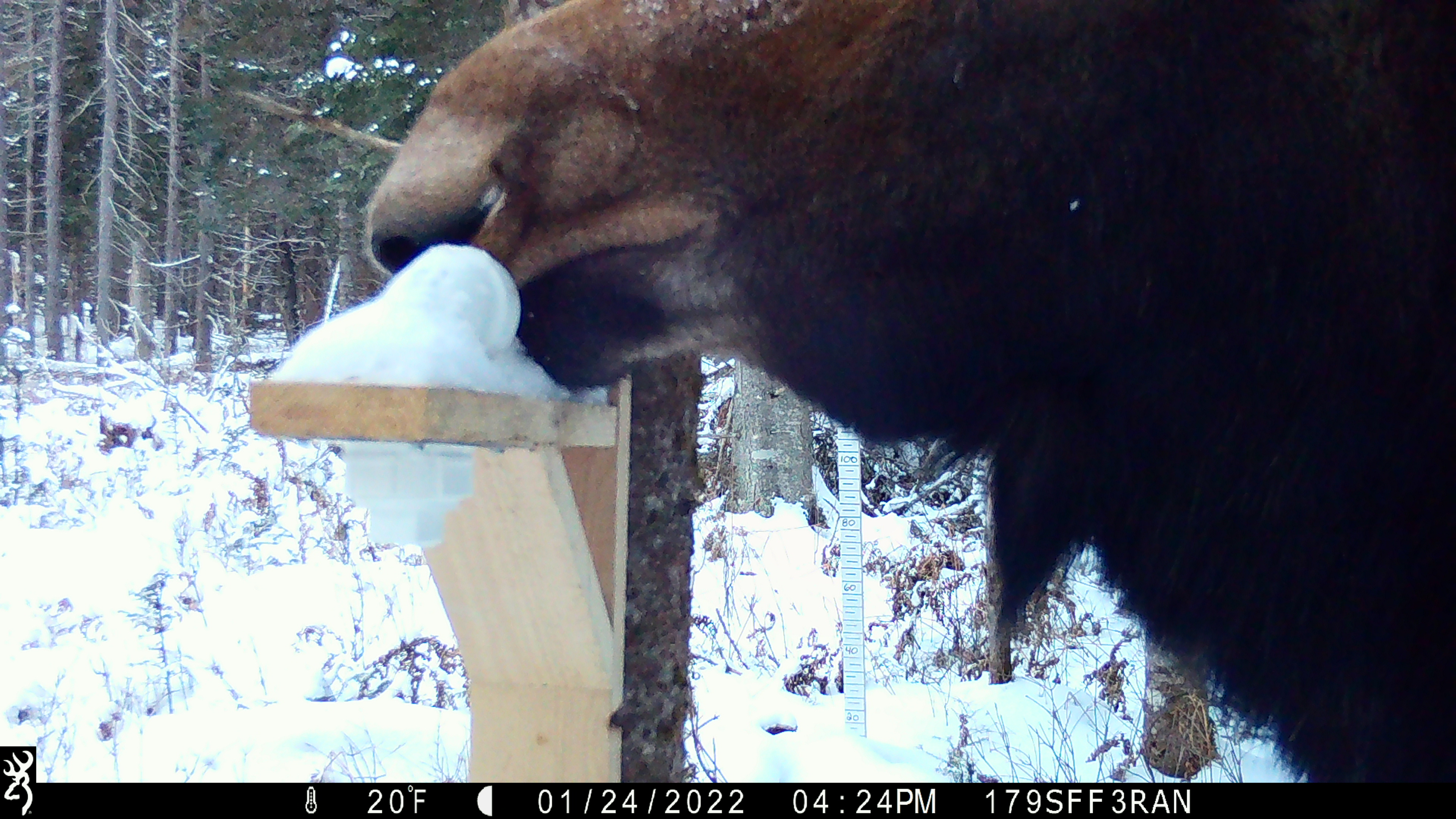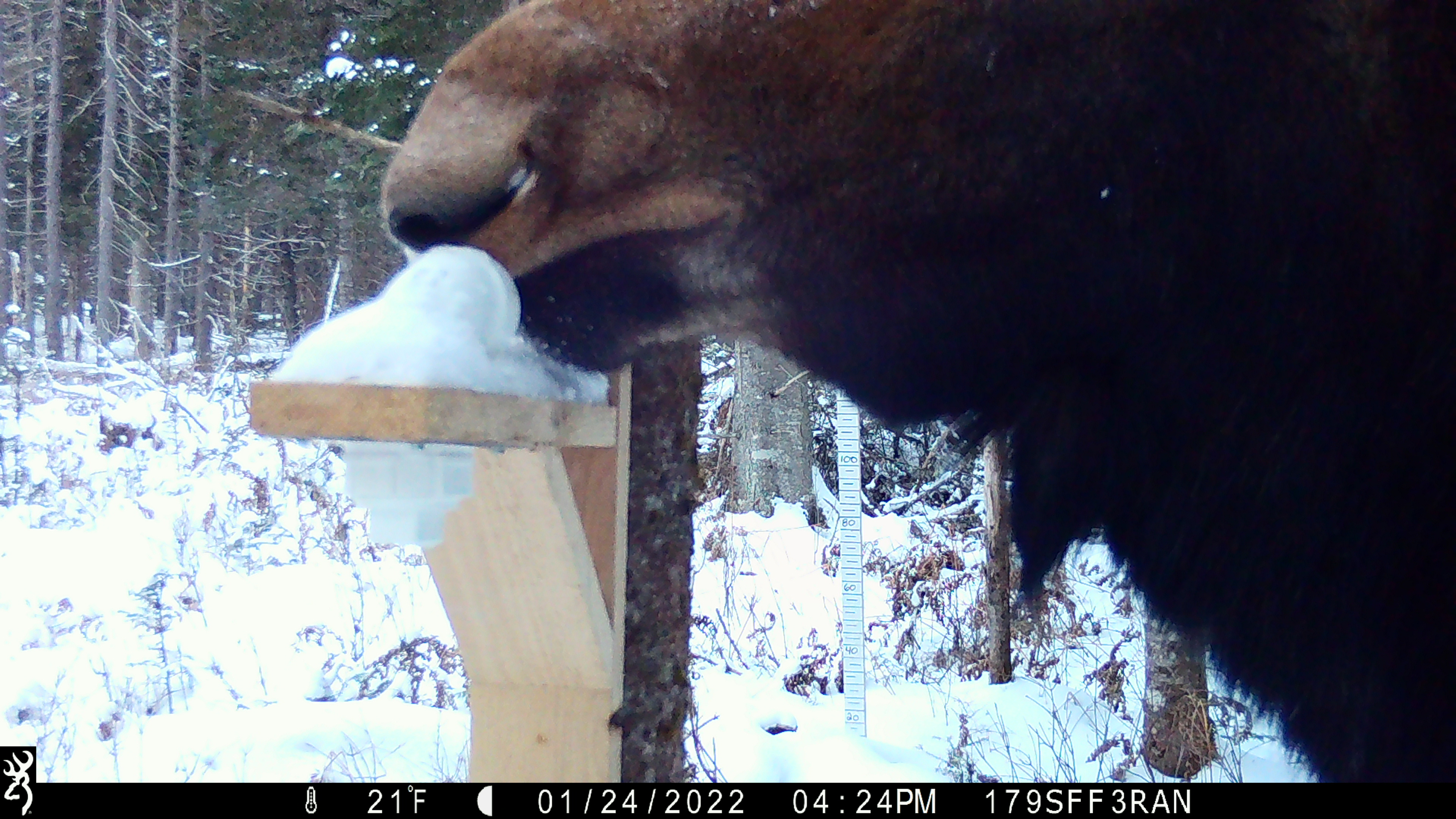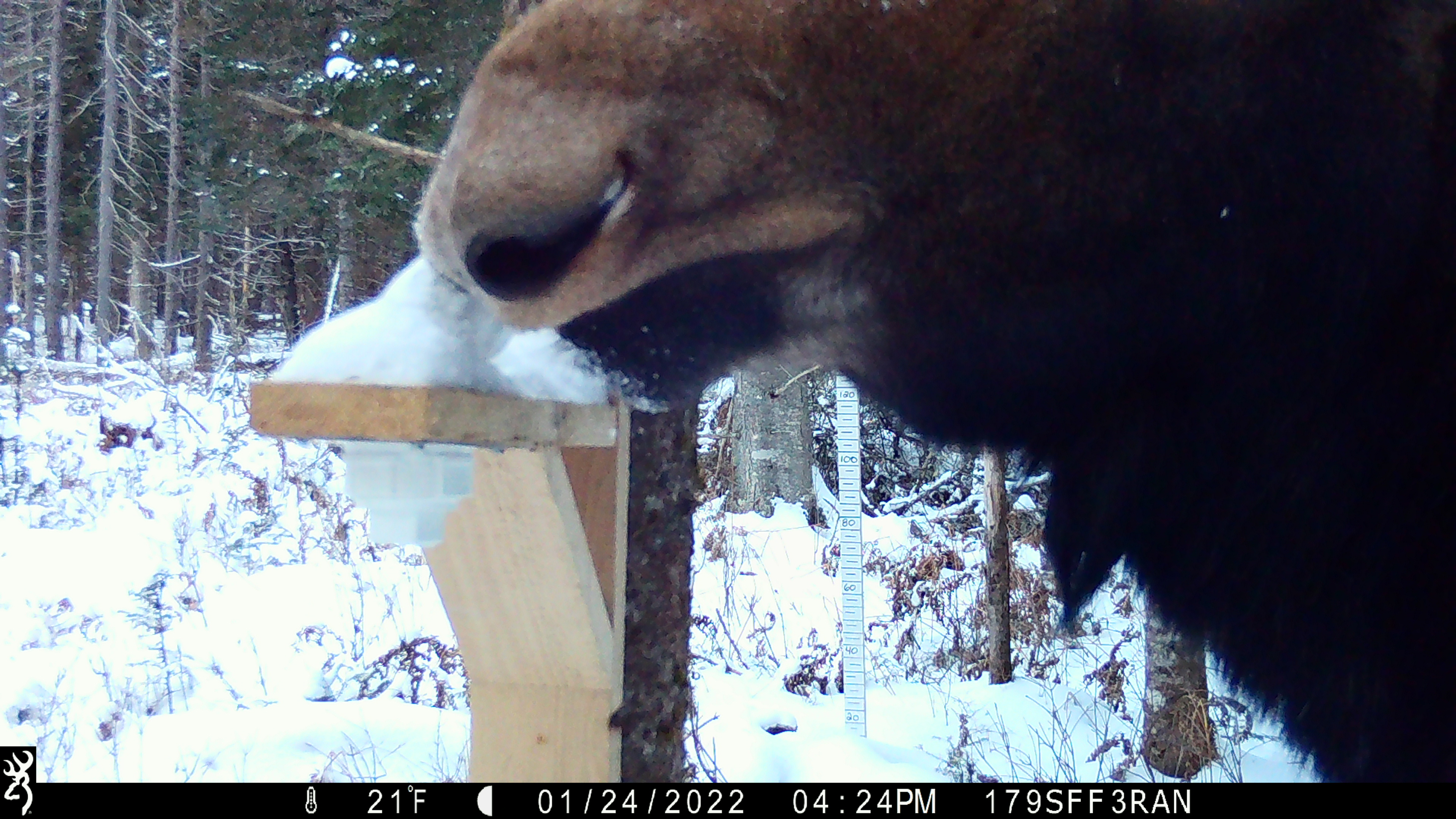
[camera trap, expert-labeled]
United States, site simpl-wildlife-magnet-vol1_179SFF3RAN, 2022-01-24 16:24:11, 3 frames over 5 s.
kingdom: Animalia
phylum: Chordata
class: Mammalia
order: Artiodactyla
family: Cervidae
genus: Alces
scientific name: Alces alces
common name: moose